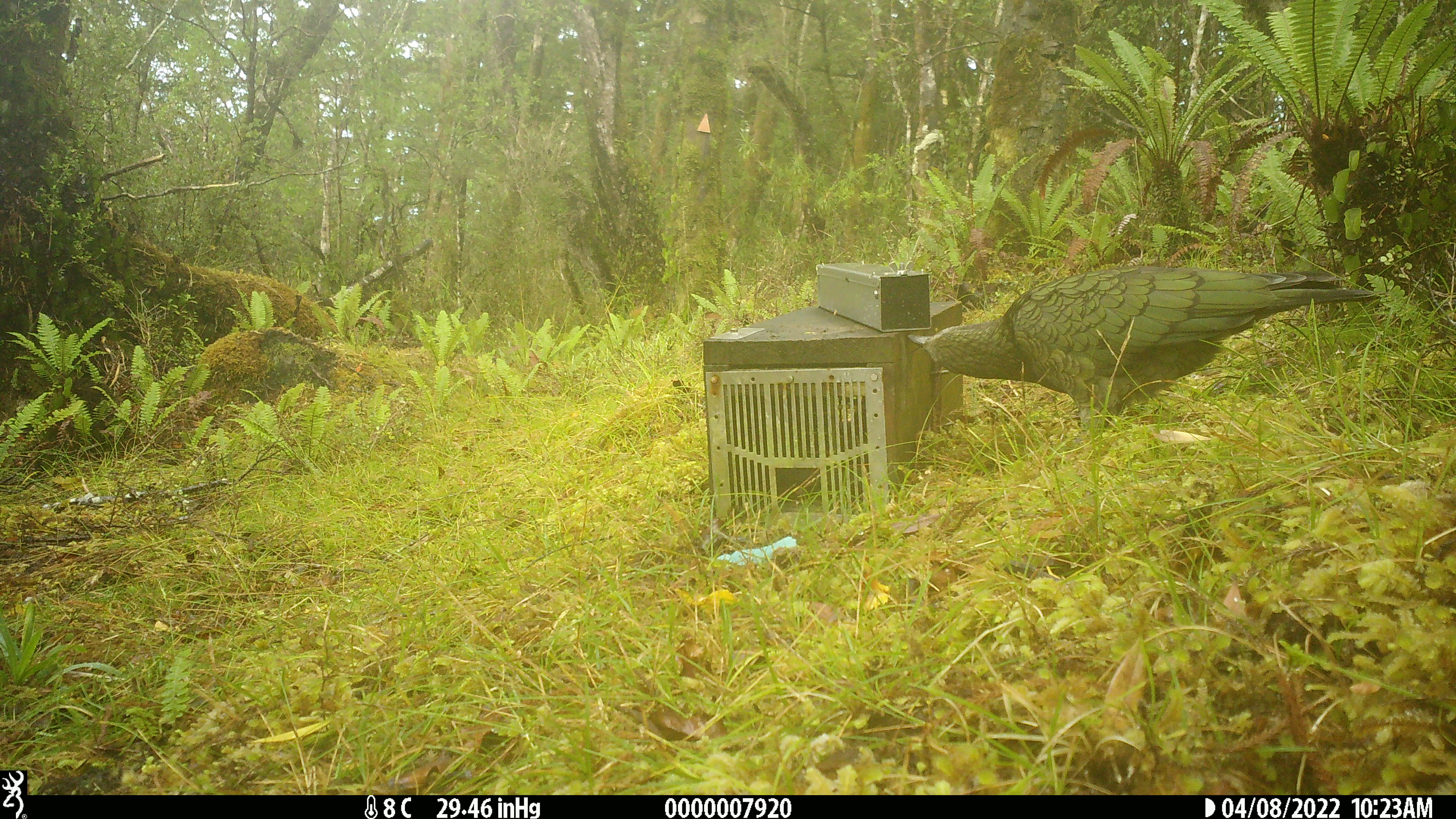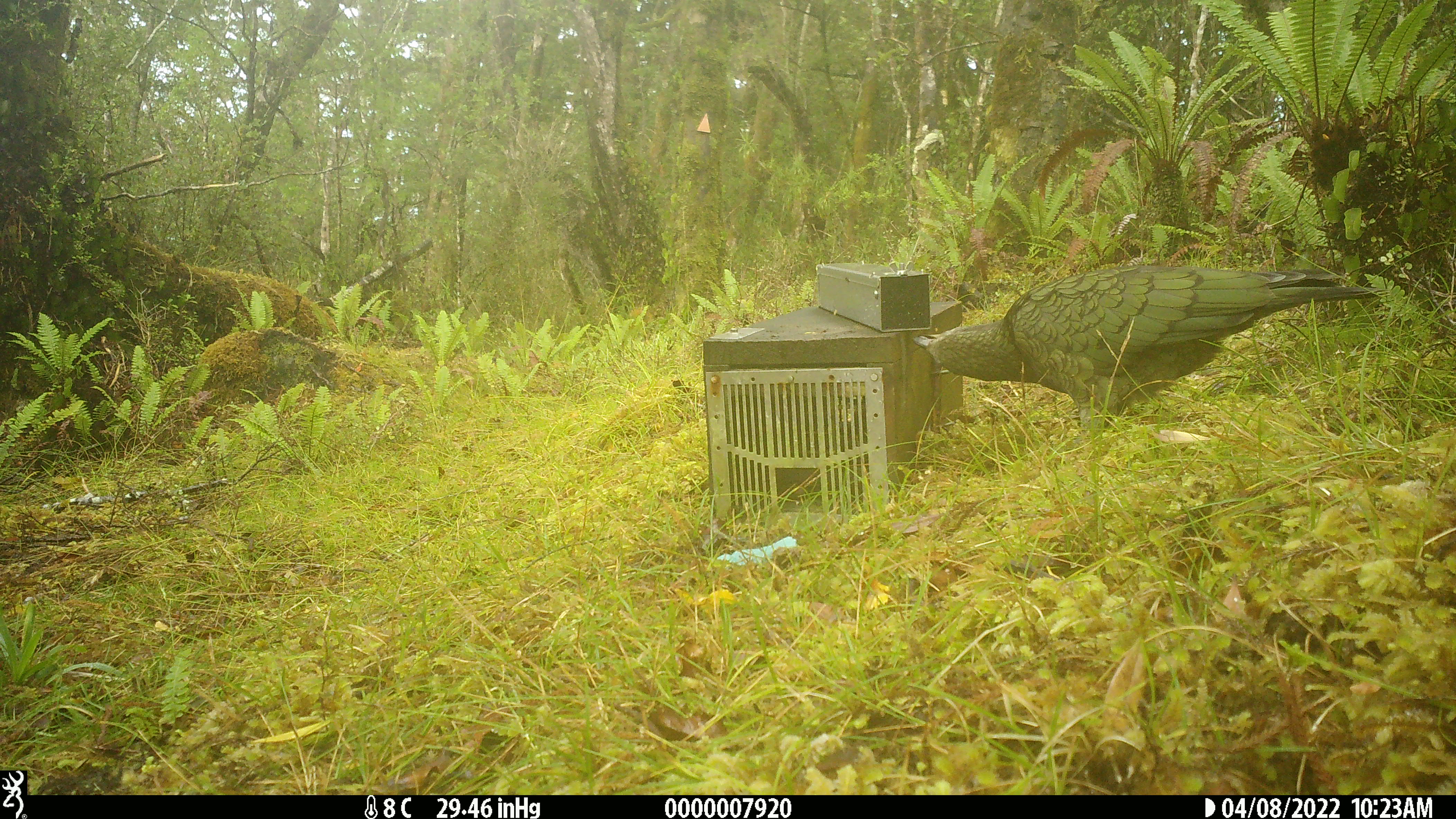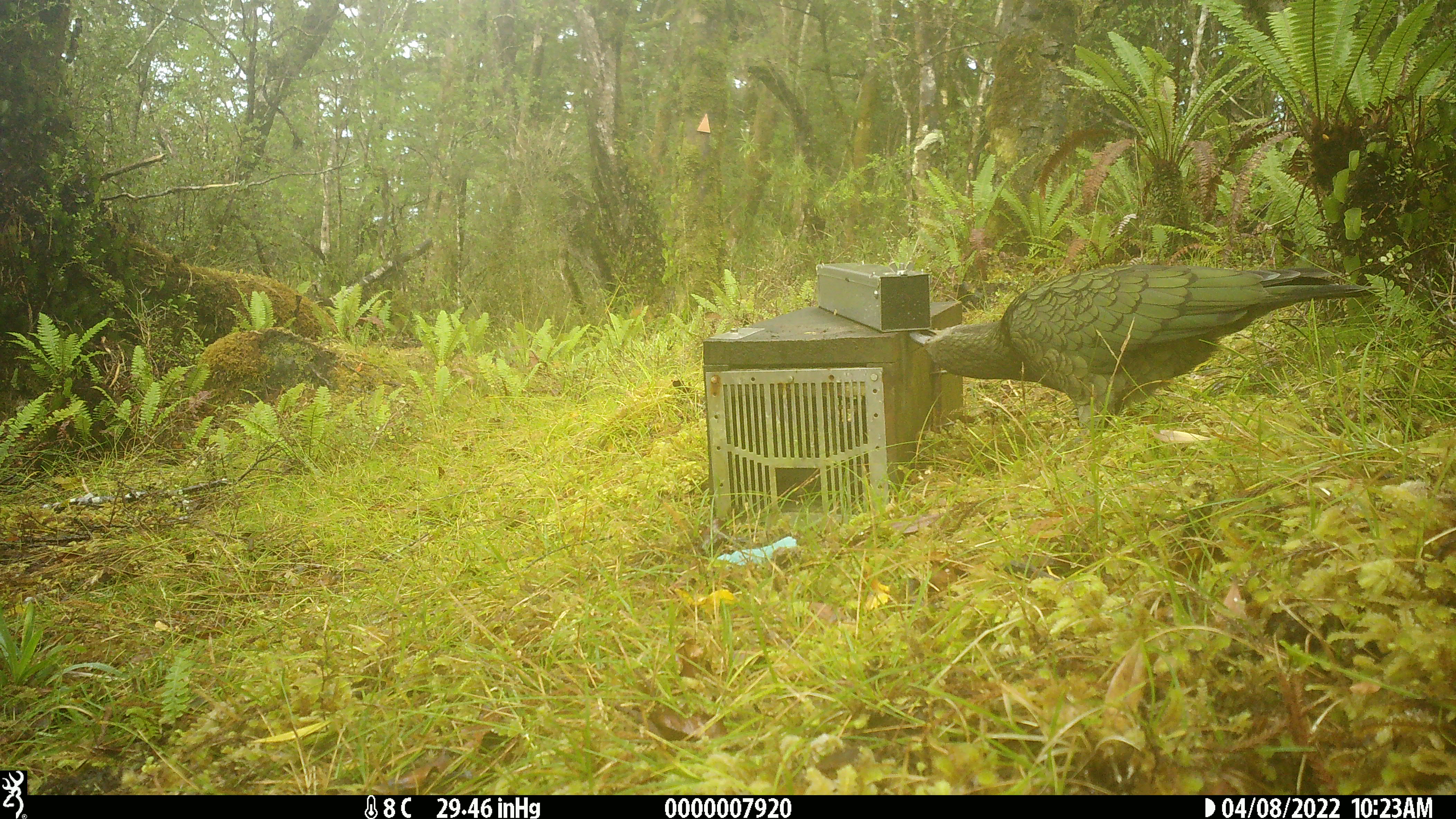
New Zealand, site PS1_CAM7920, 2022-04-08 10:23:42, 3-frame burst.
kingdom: Animalia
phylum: Chordata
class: Aves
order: Psittaciformes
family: Strigopidae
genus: Nestor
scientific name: Nestor notabilis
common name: kea